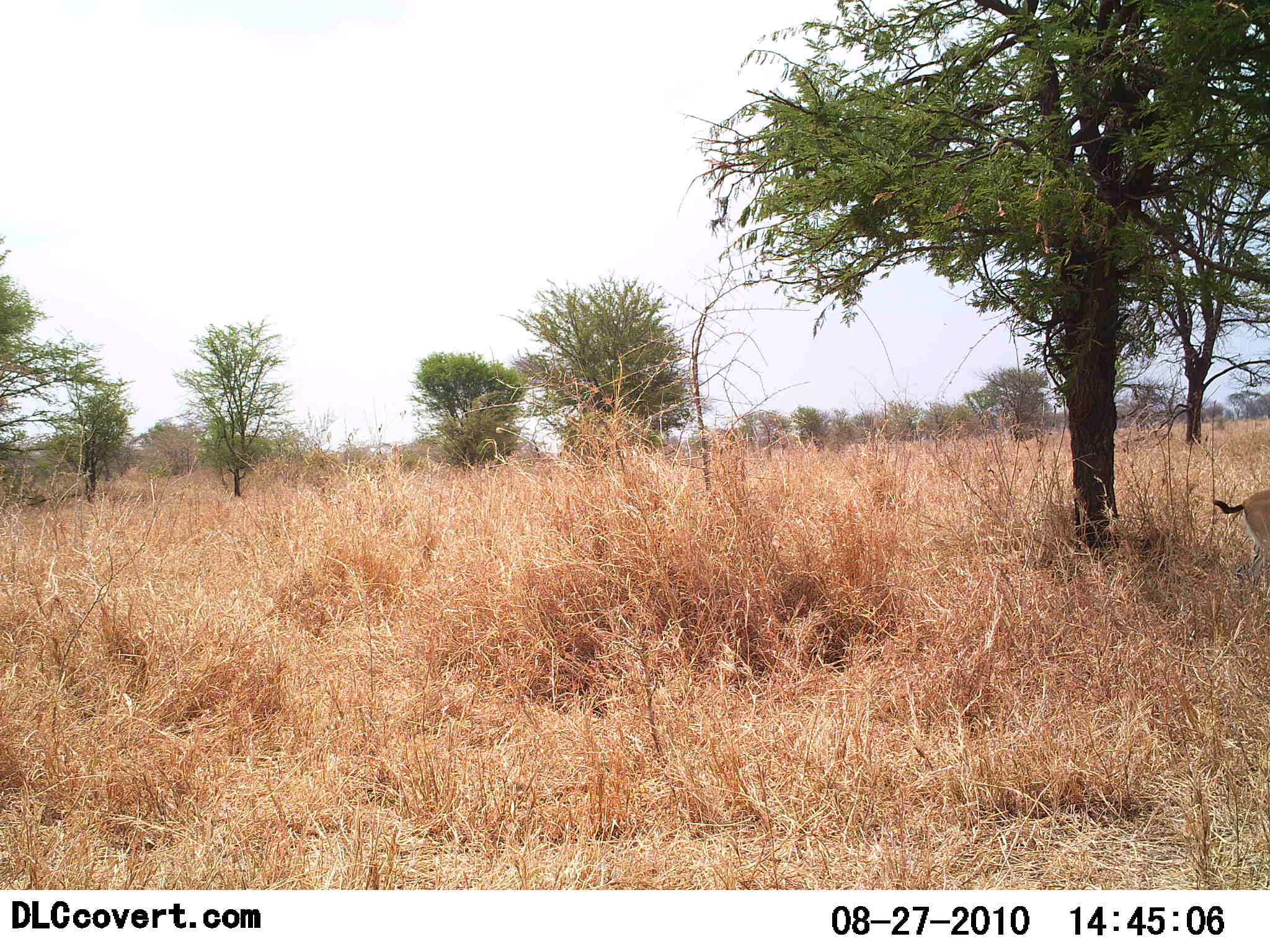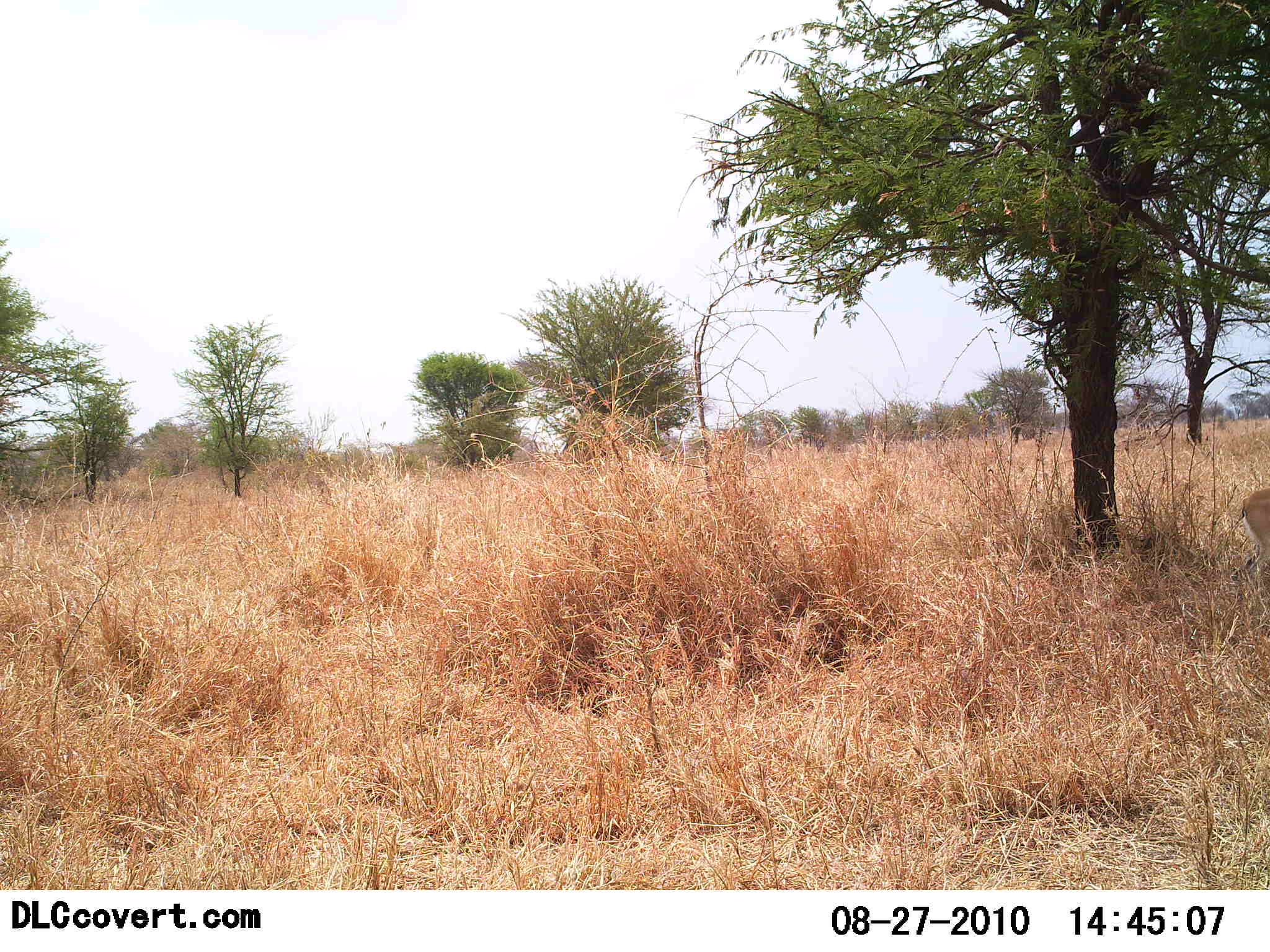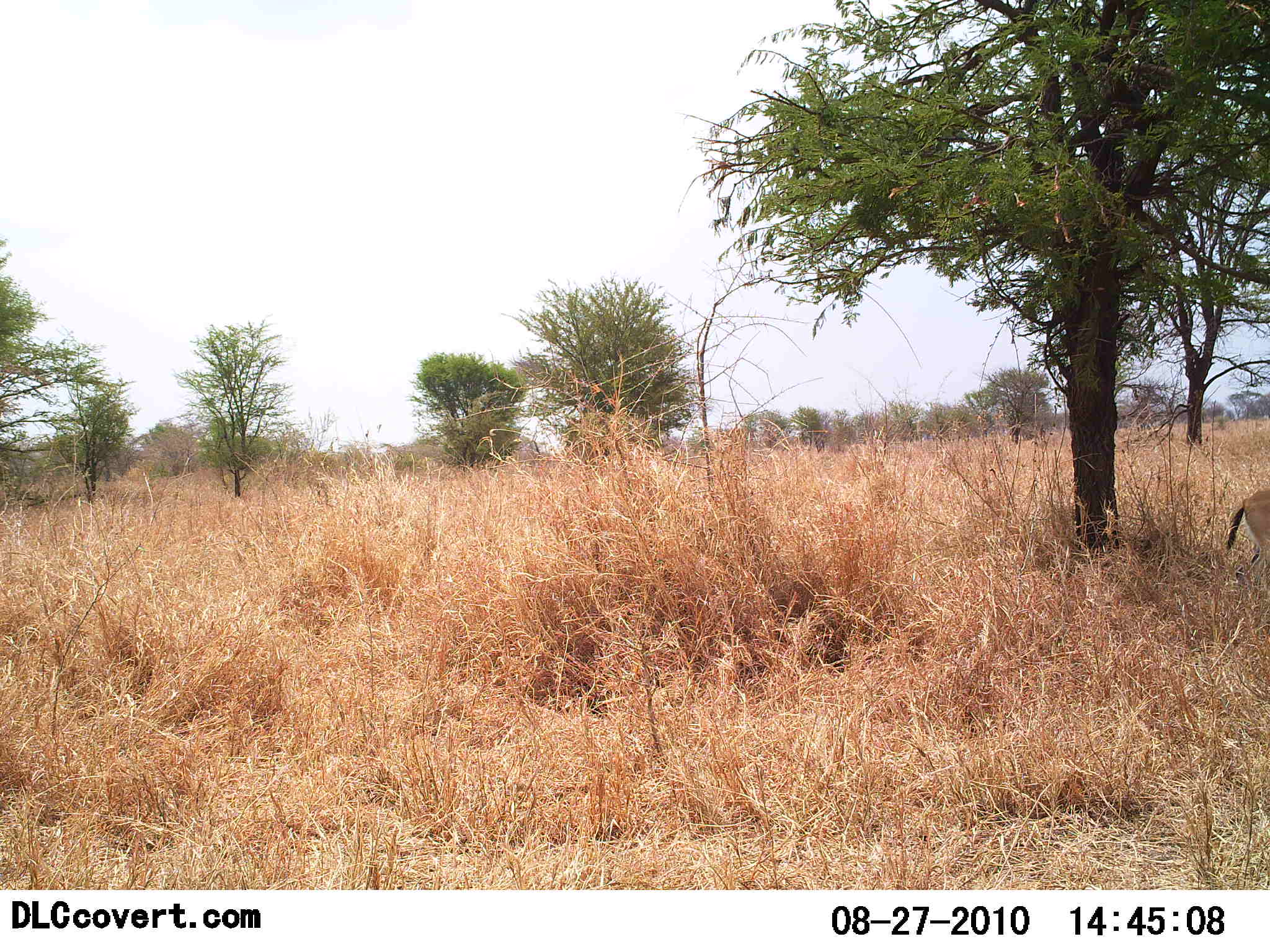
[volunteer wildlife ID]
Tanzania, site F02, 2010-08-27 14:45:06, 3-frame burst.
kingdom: Animalia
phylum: Chordata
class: Mammalia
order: Artiodactyla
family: Bovidae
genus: Eudorcas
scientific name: Eudorcas thomsonii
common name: thomson's gazelle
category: gazellethomsons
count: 1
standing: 92%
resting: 8%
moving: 8%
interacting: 0%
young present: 0%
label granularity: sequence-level